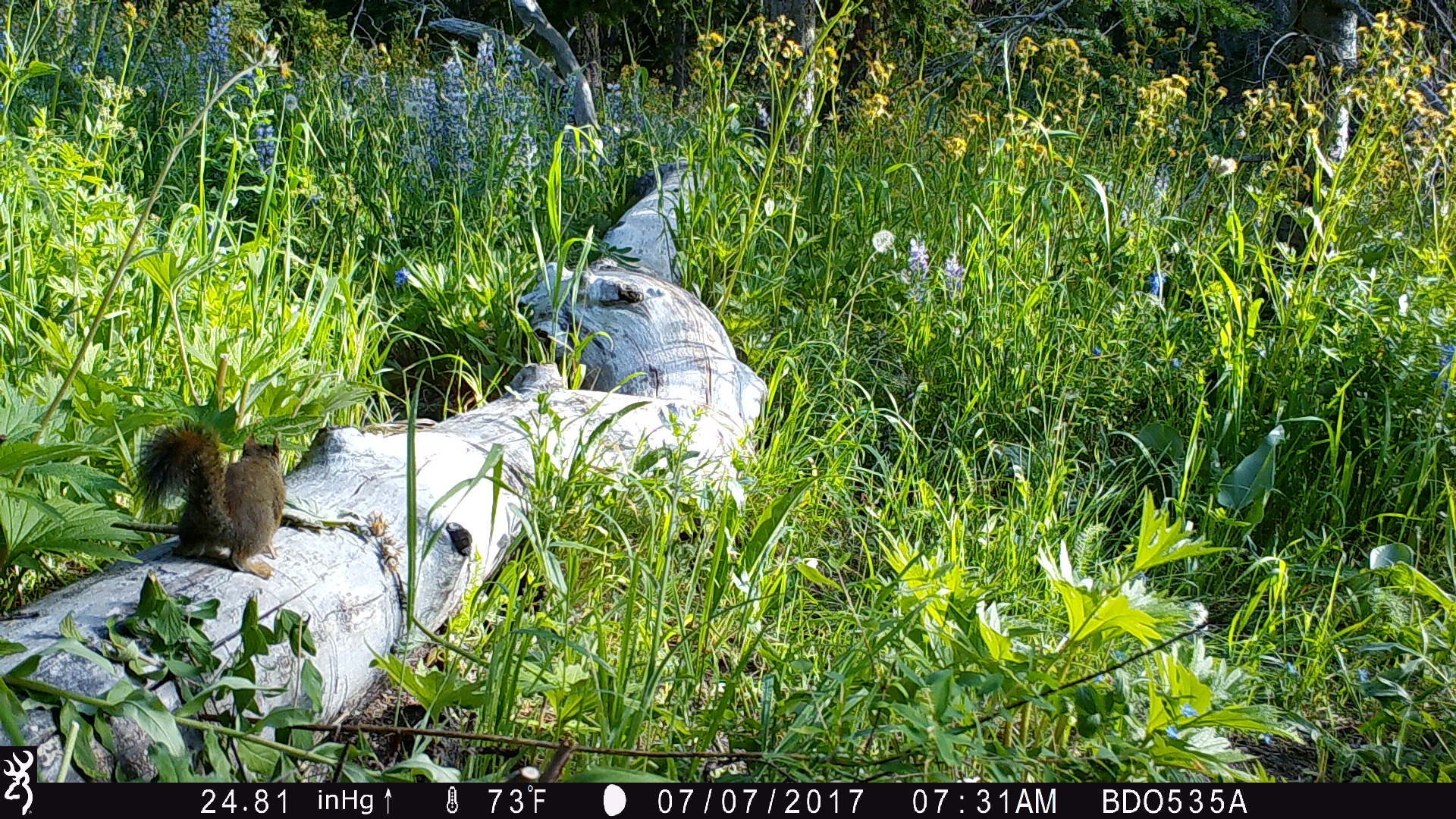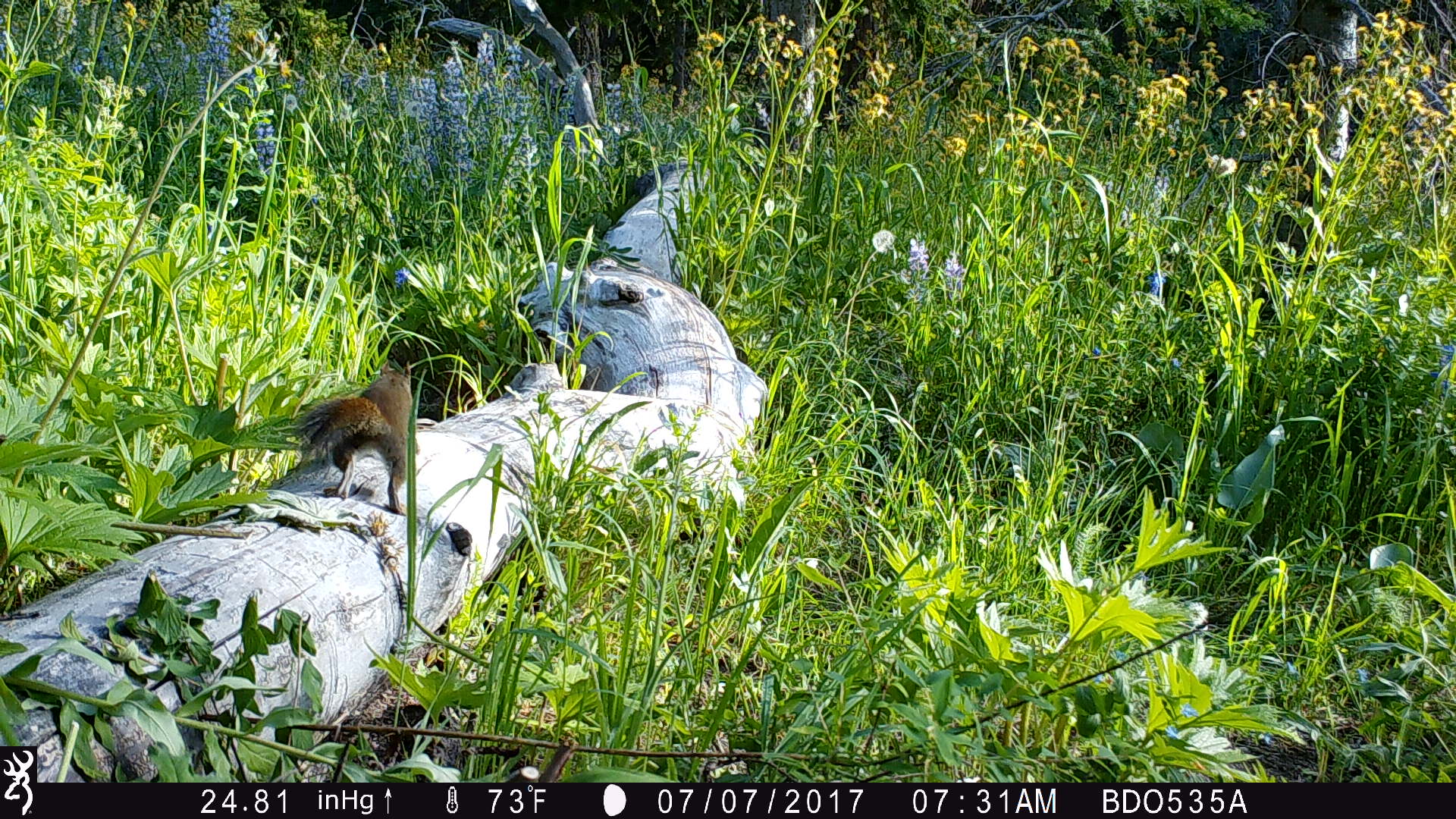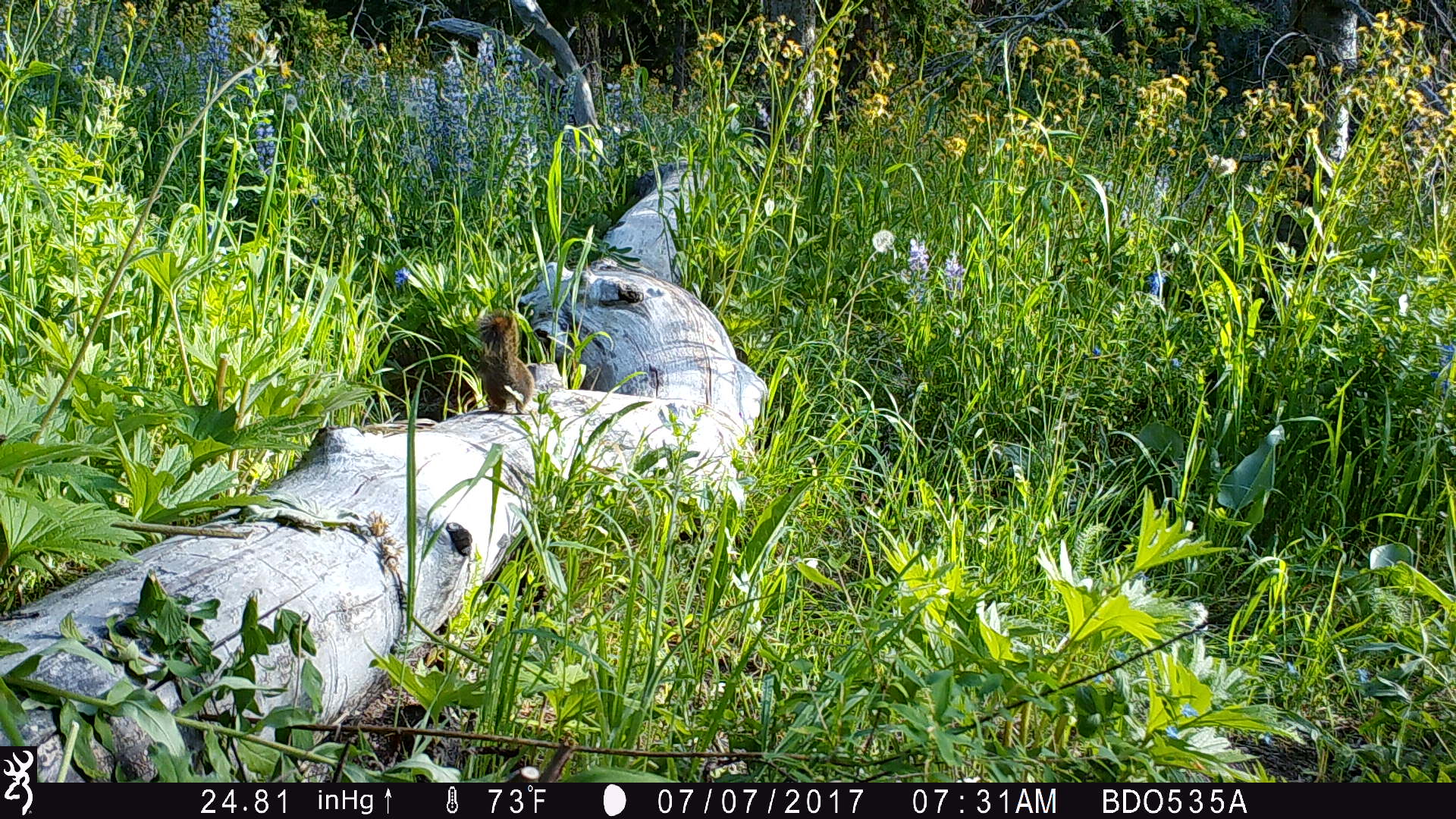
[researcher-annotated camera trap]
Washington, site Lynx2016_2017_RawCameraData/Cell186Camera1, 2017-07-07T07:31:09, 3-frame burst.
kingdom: Animalia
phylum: Chordata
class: Mammalia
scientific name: Mammalia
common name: small mammal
Small mammal (Mammalia). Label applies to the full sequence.